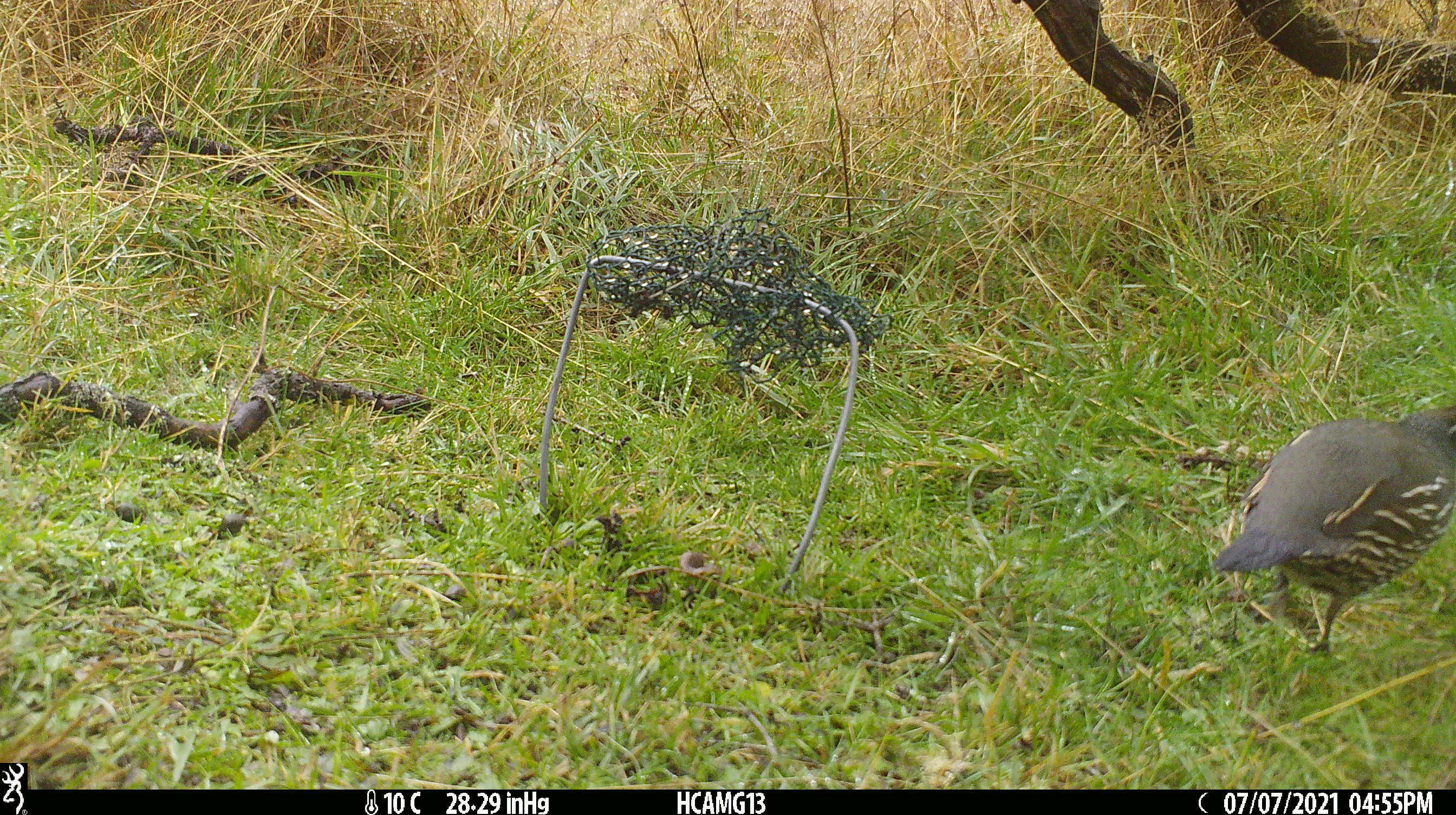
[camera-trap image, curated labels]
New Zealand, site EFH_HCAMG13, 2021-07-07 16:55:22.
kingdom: Animalia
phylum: Chordata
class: Aves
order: Galliformes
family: Odontophoridae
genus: Callipepla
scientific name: Callipepla californica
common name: california quail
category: quail california